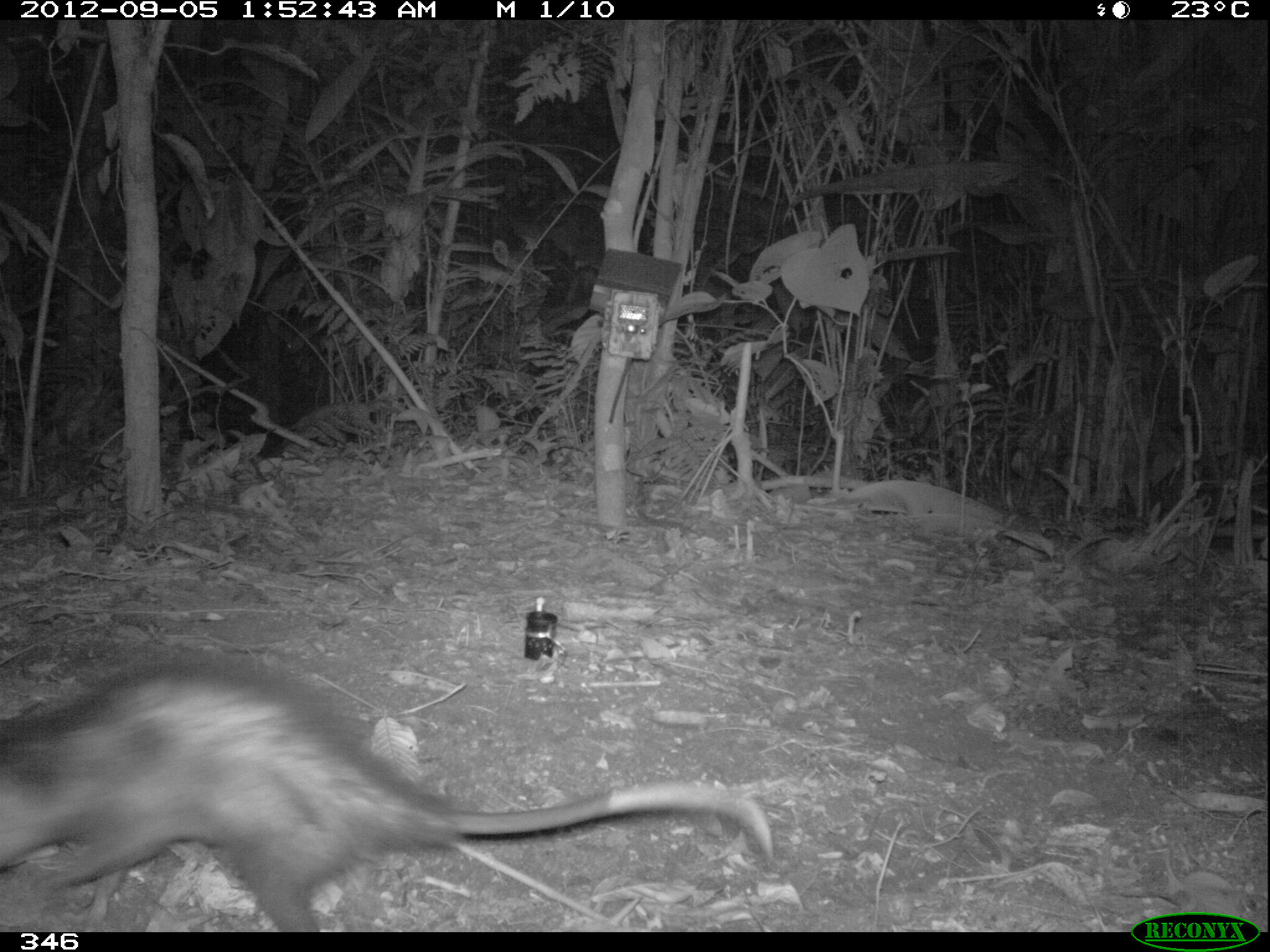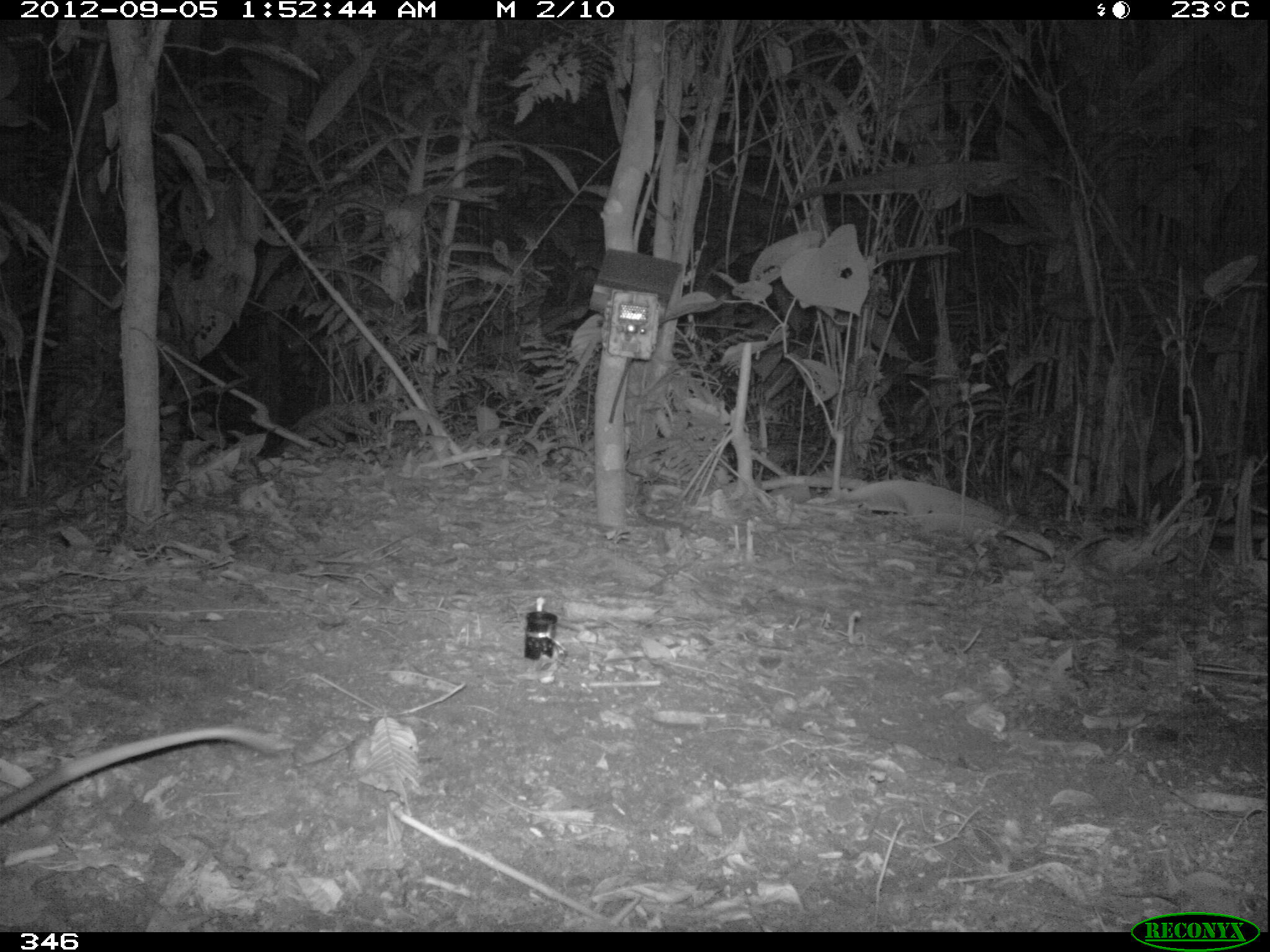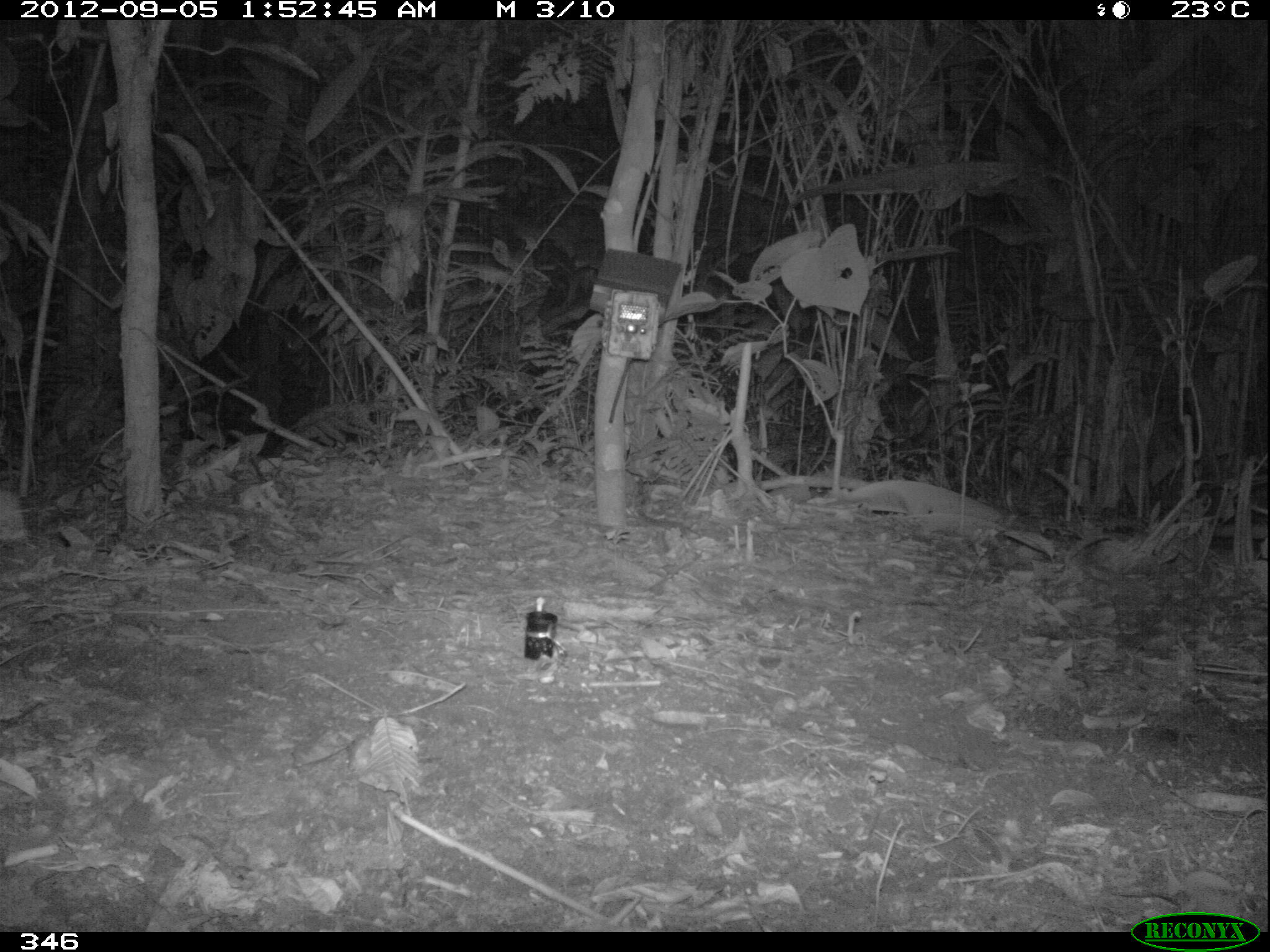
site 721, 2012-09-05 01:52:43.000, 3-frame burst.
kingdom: Animalia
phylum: Chordata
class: Mammalia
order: Didelphimorphia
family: Didelphidae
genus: Didelphis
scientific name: Didelphis marsupialis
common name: southern opossum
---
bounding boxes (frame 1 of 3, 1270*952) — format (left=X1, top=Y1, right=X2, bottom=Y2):
didelphis marsupialis: (left=0, top=669, right=773, bottom=932)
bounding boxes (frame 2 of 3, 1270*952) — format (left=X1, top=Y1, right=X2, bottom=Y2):
didelphis marsupialis: (left=0, top=723, right=281, bottom=825)